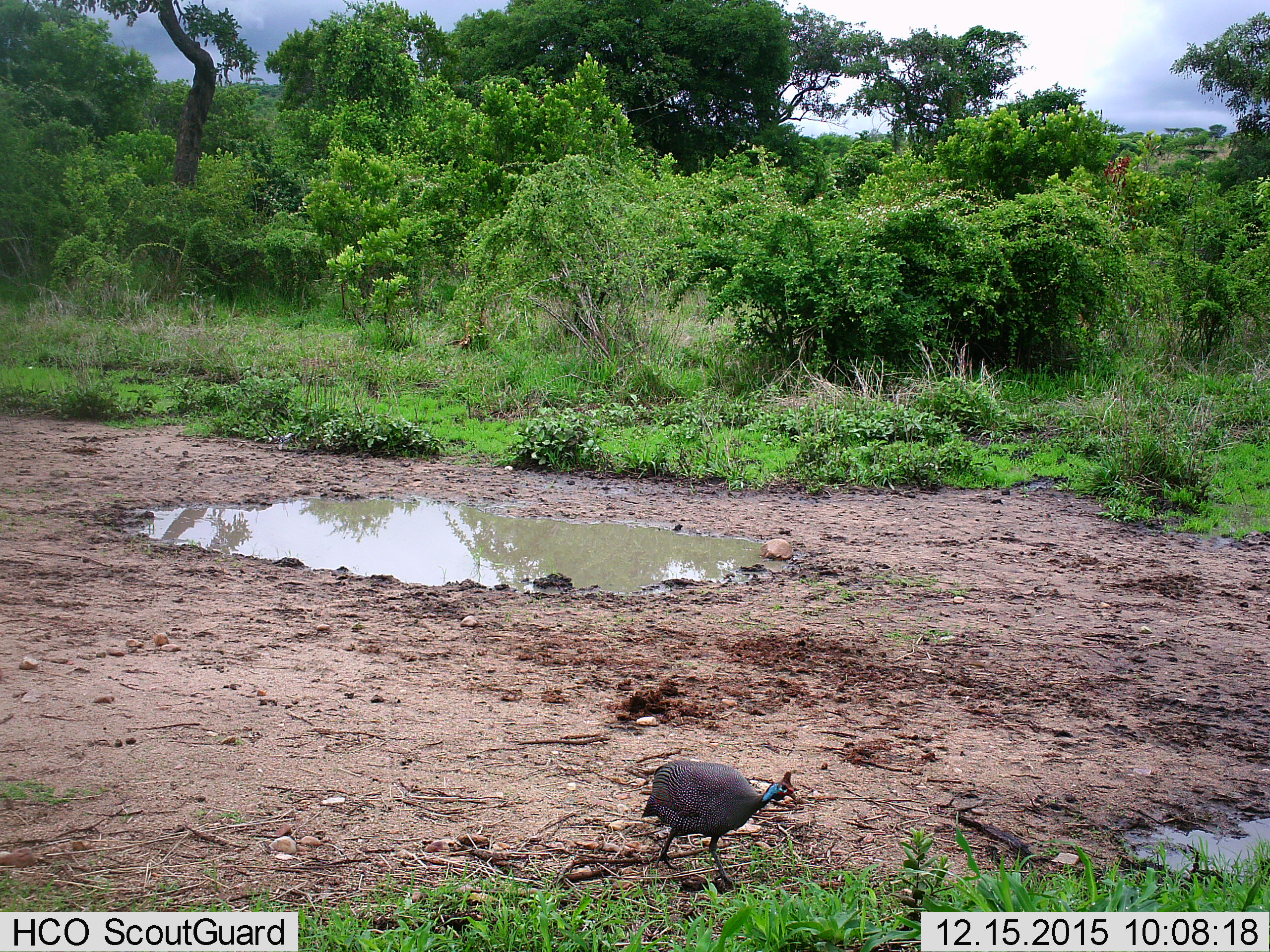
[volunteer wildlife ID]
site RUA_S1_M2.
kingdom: Animalia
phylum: Chordata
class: Aves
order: Galliformes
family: Numididae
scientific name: Numididae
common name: guineafowl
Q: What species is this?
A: Guineafowl (Numididae).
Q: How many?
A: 1.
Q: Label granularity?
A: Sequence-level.